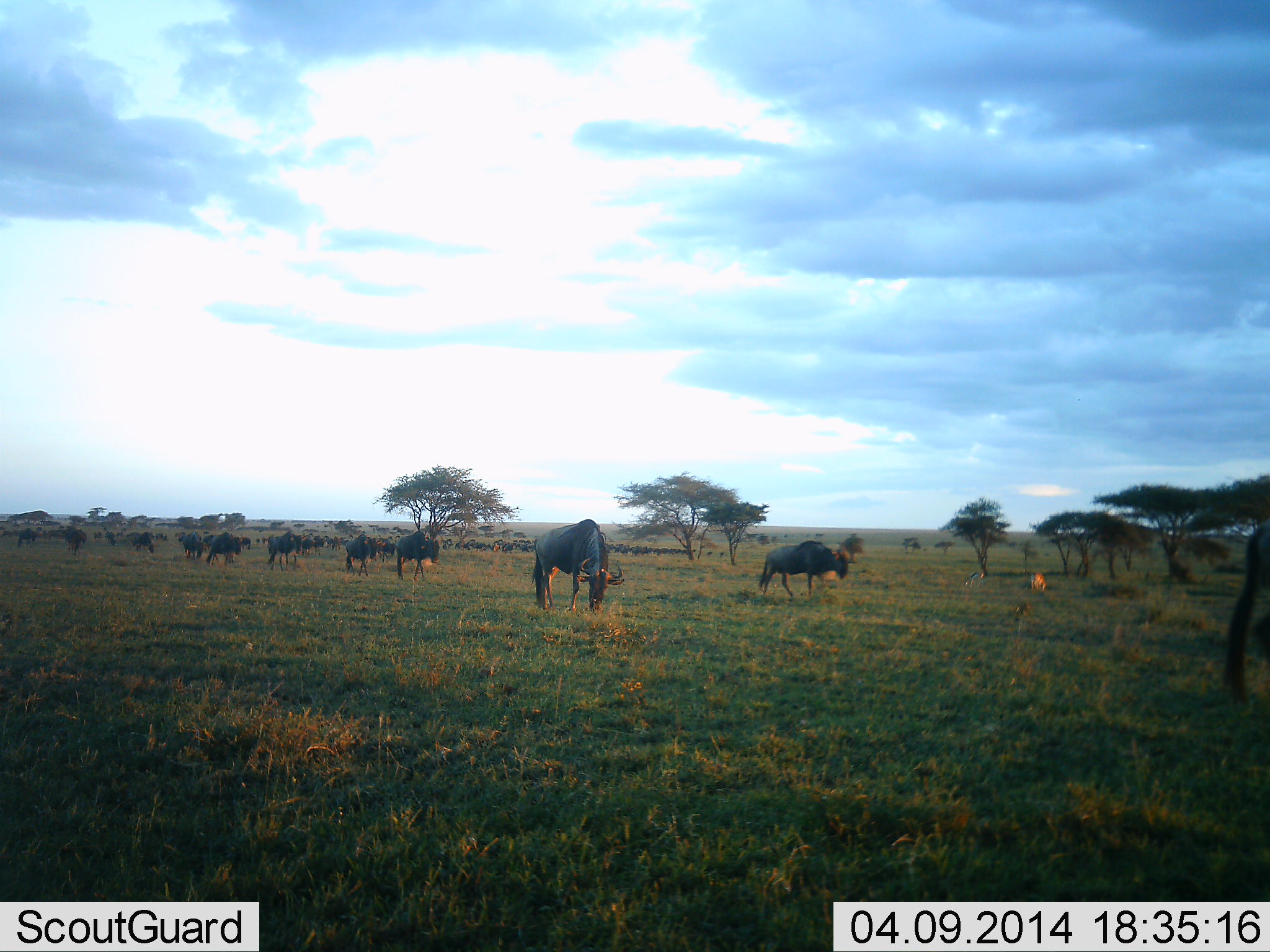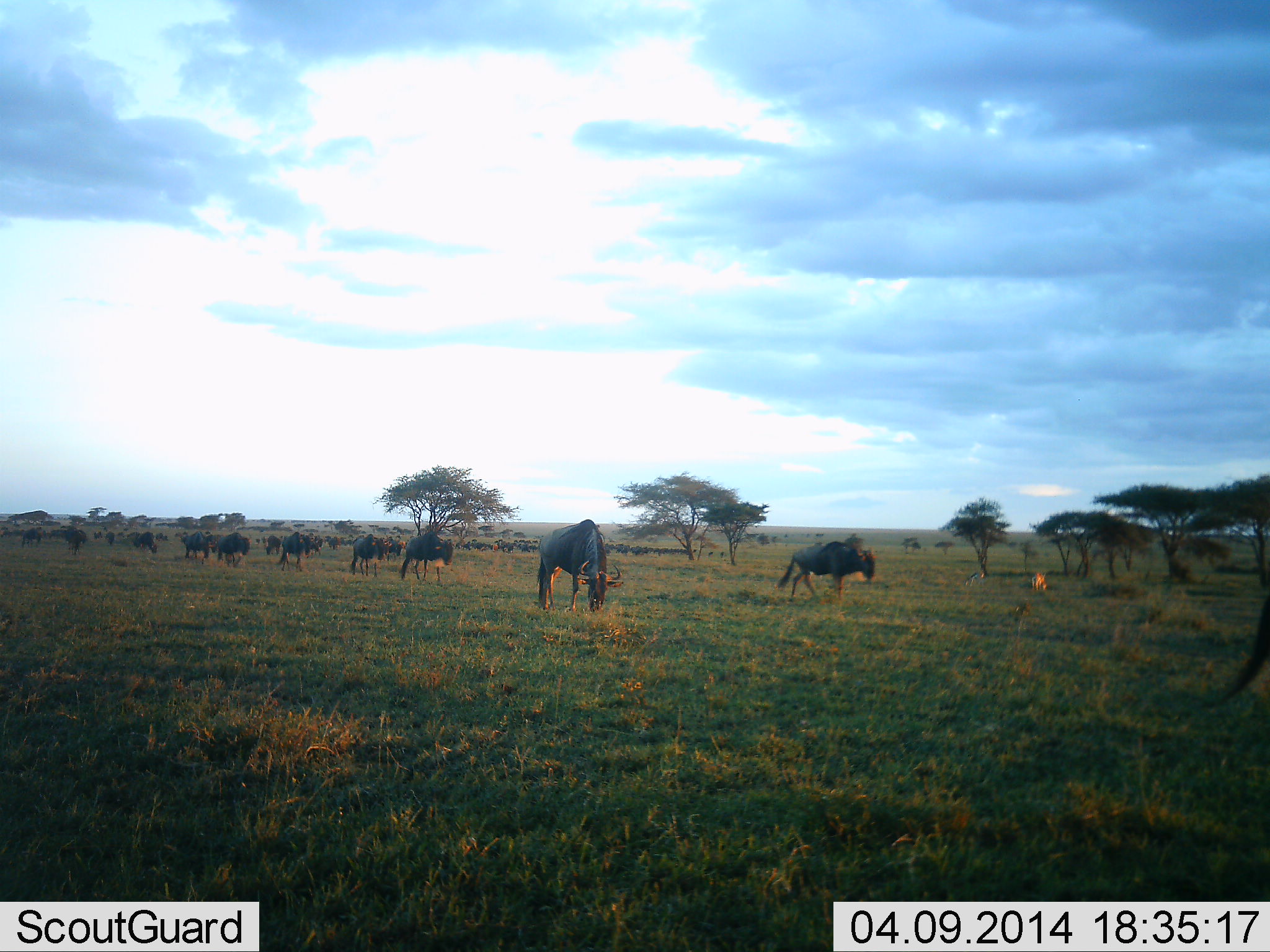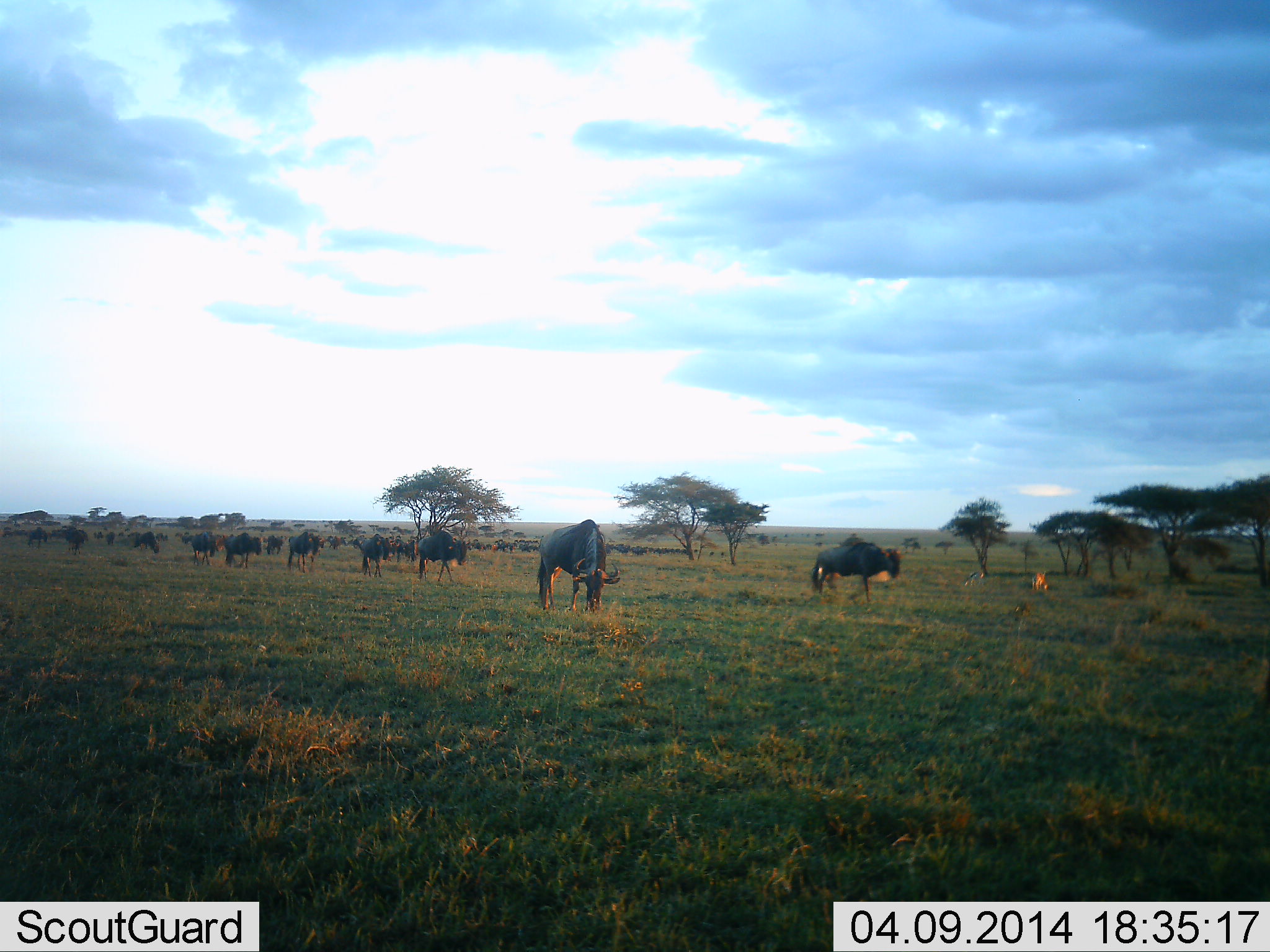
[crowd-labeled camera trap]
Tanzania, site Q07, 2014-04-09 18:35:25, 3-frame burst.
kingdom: Animalia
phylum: Chordata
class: Mammalia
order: Artiodactyla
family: Bovidae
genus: Connochaetes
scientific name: Connochaetes taurinus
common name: blue wildebeest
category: wildebeest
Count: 11-50.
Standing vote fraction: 40%.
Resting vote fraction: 0%.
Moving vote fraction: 90%.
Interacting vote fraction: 0%.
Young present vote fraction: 0%.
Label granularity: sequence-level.